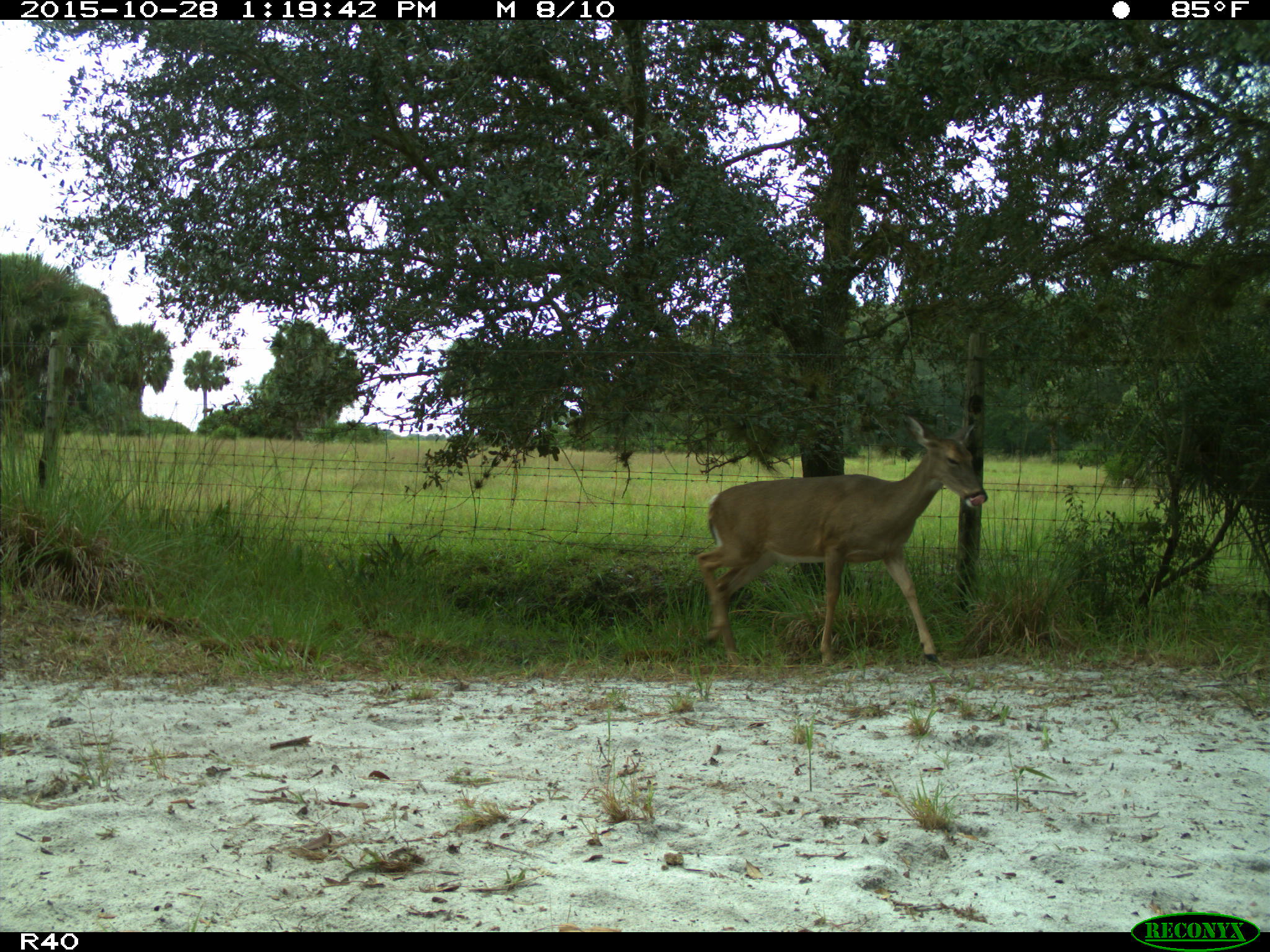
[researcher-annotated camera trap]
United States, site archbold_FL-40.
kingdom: Animalia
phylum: Chordata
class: Mammalia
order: Artiodactyla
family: Cervidae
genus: Odocoileus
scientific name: Odocoileus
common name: deer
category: unidentified deer